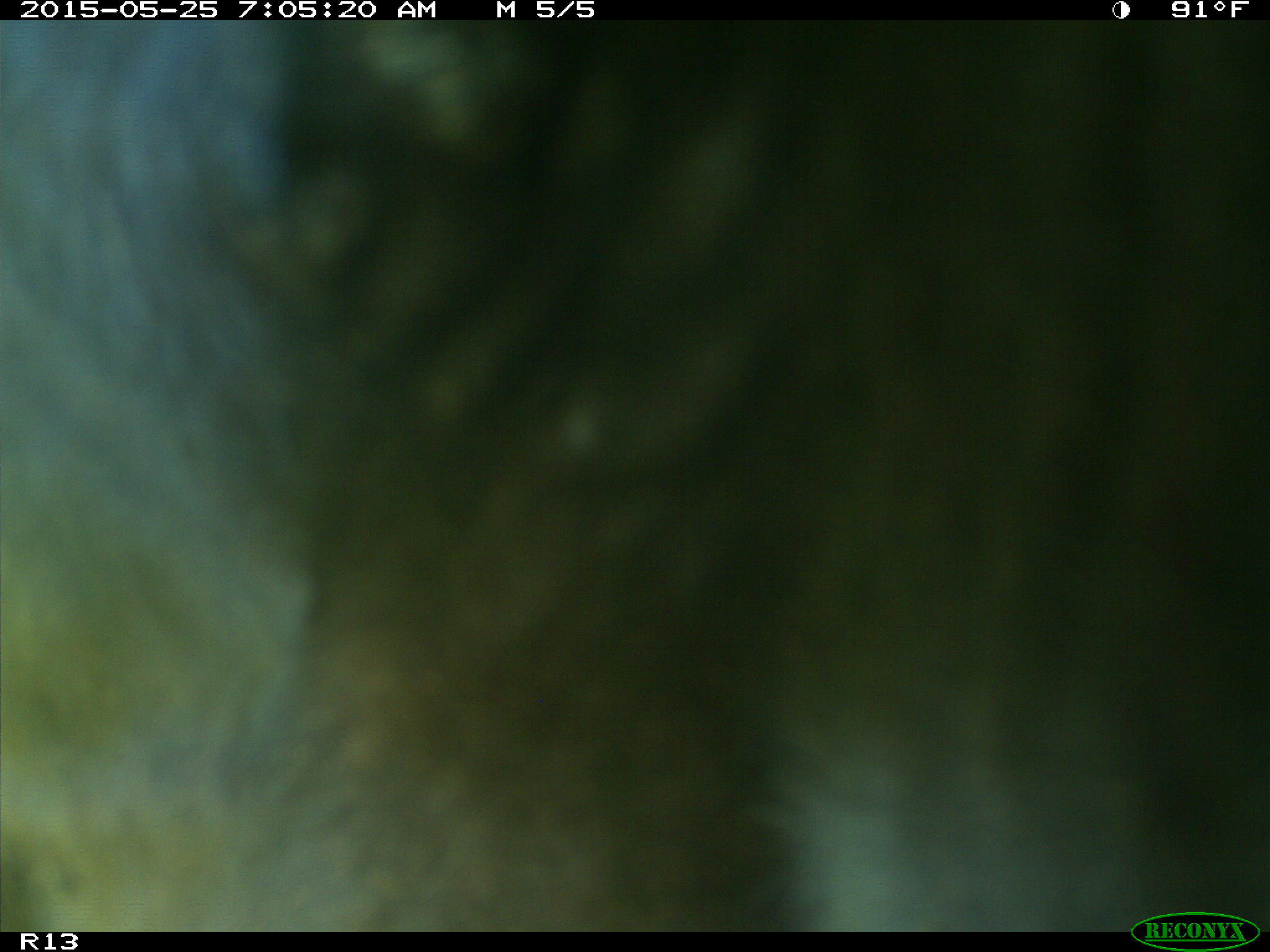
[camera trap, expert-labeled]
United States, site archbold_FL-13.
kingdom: Animalia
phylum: Chordata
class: Mammalia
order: Artiodactyla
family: Bovidae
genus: Bos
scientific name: Bos taurus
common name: domestic cow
Bos taurus (domestic cow).